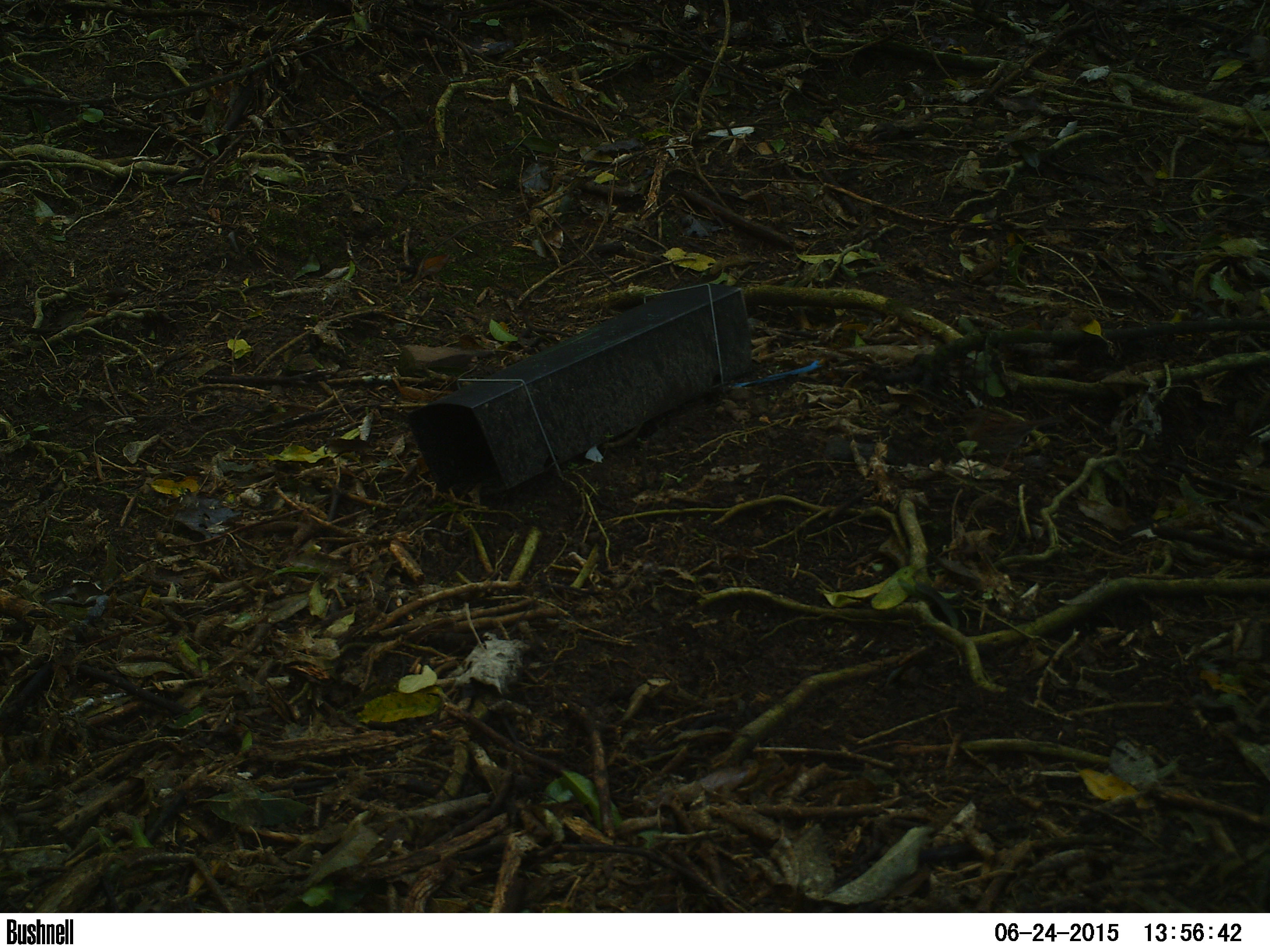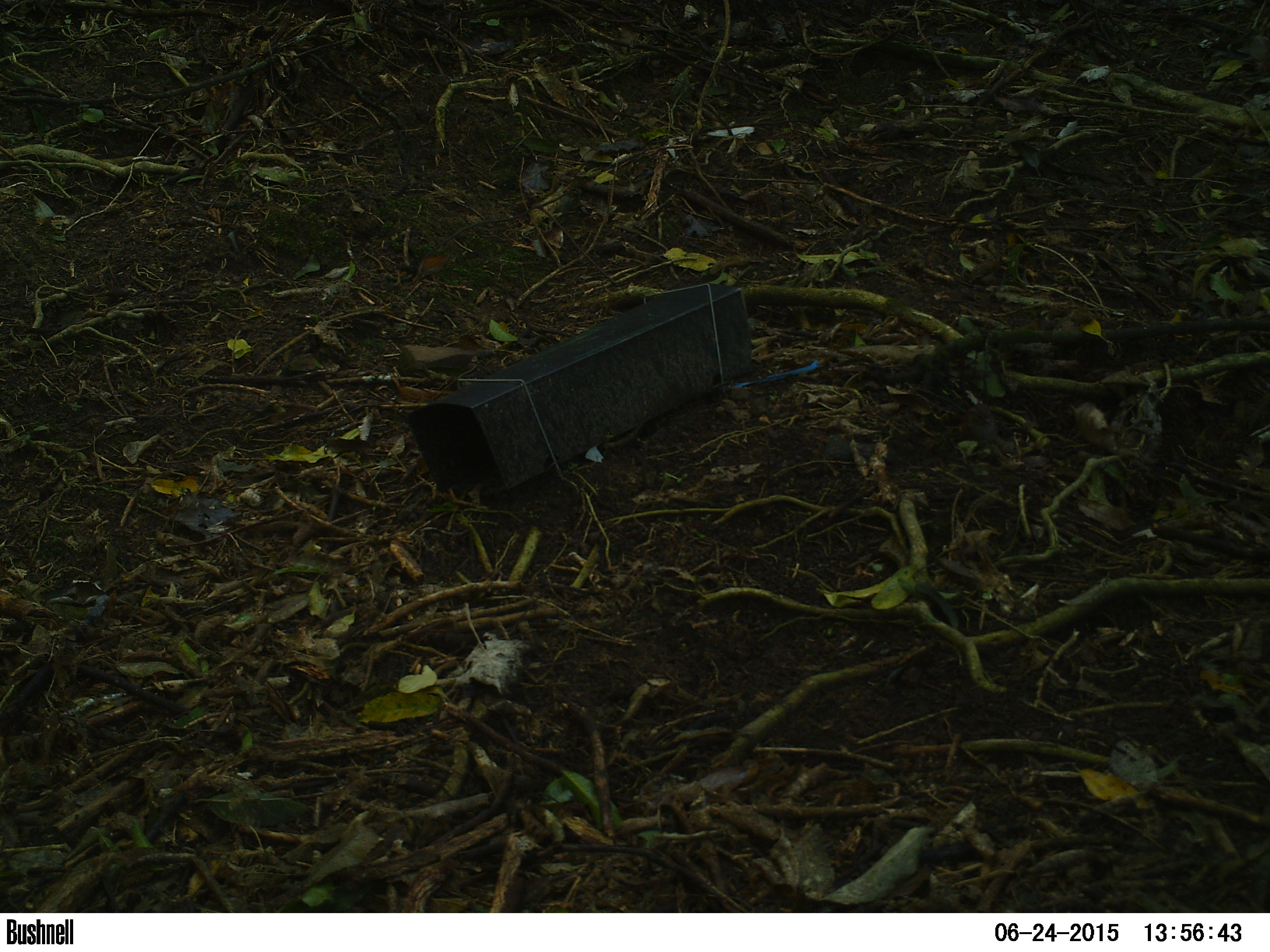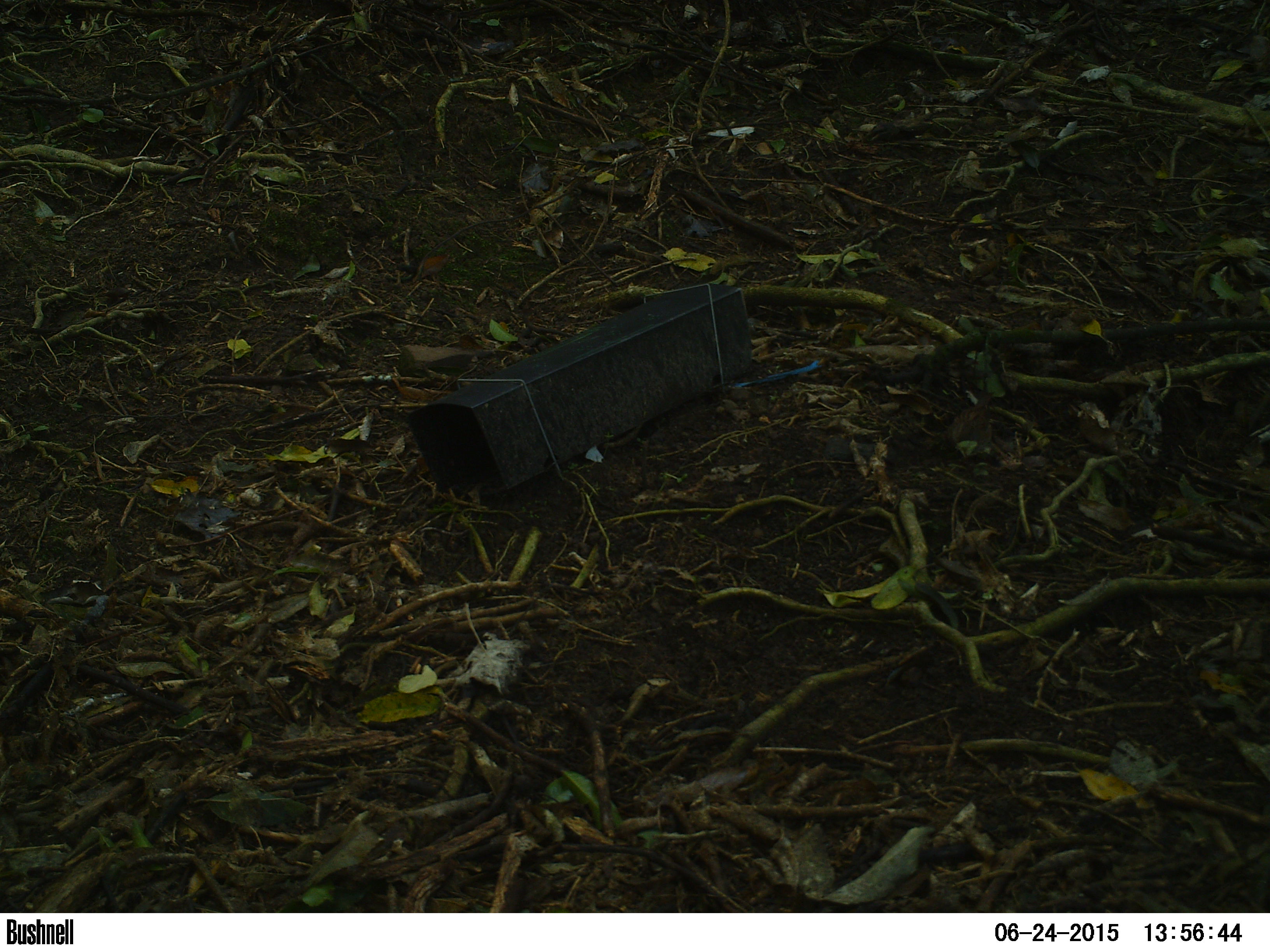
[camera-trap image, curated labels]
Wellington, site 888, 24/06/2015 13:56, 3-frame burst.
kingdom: Animalia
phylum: Chordata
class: Aves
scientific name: Aves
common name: bird